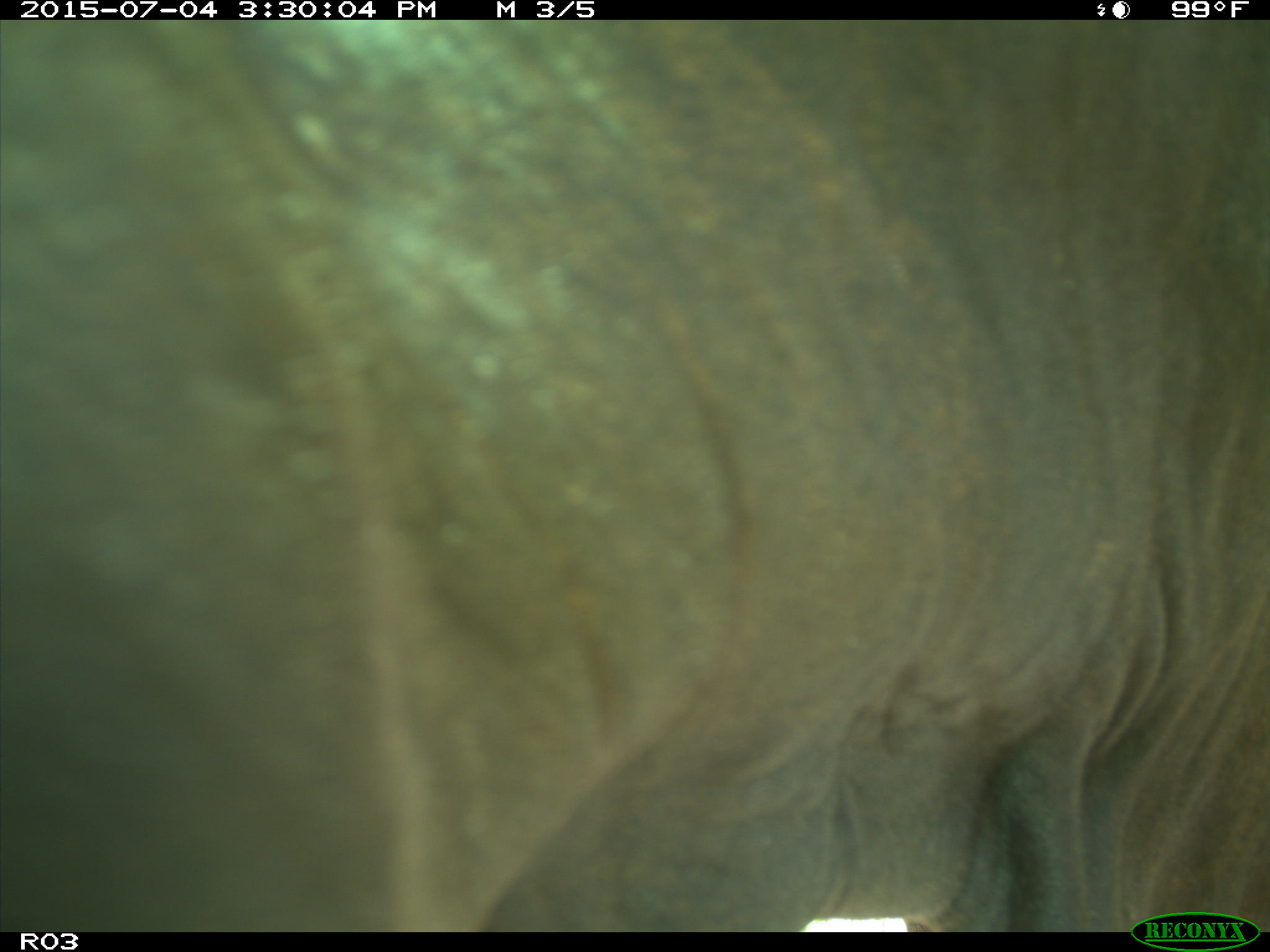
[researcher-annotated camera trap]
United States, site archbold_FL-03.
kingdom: Animalia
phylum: Chordata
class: Mammalia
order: Artiodactyla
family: Bovidae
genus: Bos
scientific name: Bos taurus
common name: domestic cow